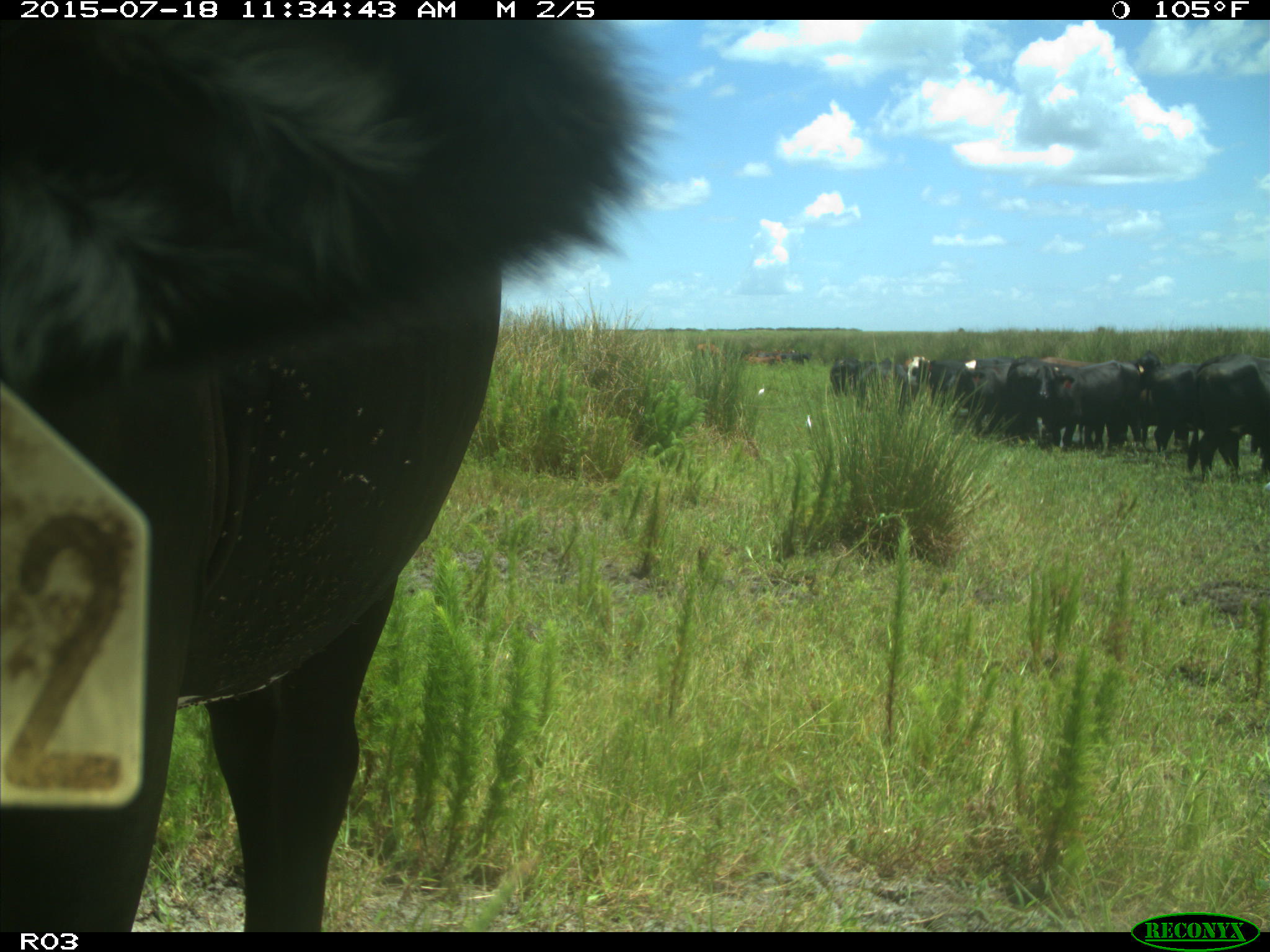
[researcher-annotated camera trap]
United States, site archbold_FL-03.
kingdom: Animalia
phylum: Chordata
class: Mammalia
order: Artiodactyla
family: Bovidae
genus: Bos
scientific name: Bos taurus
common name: domestic cow